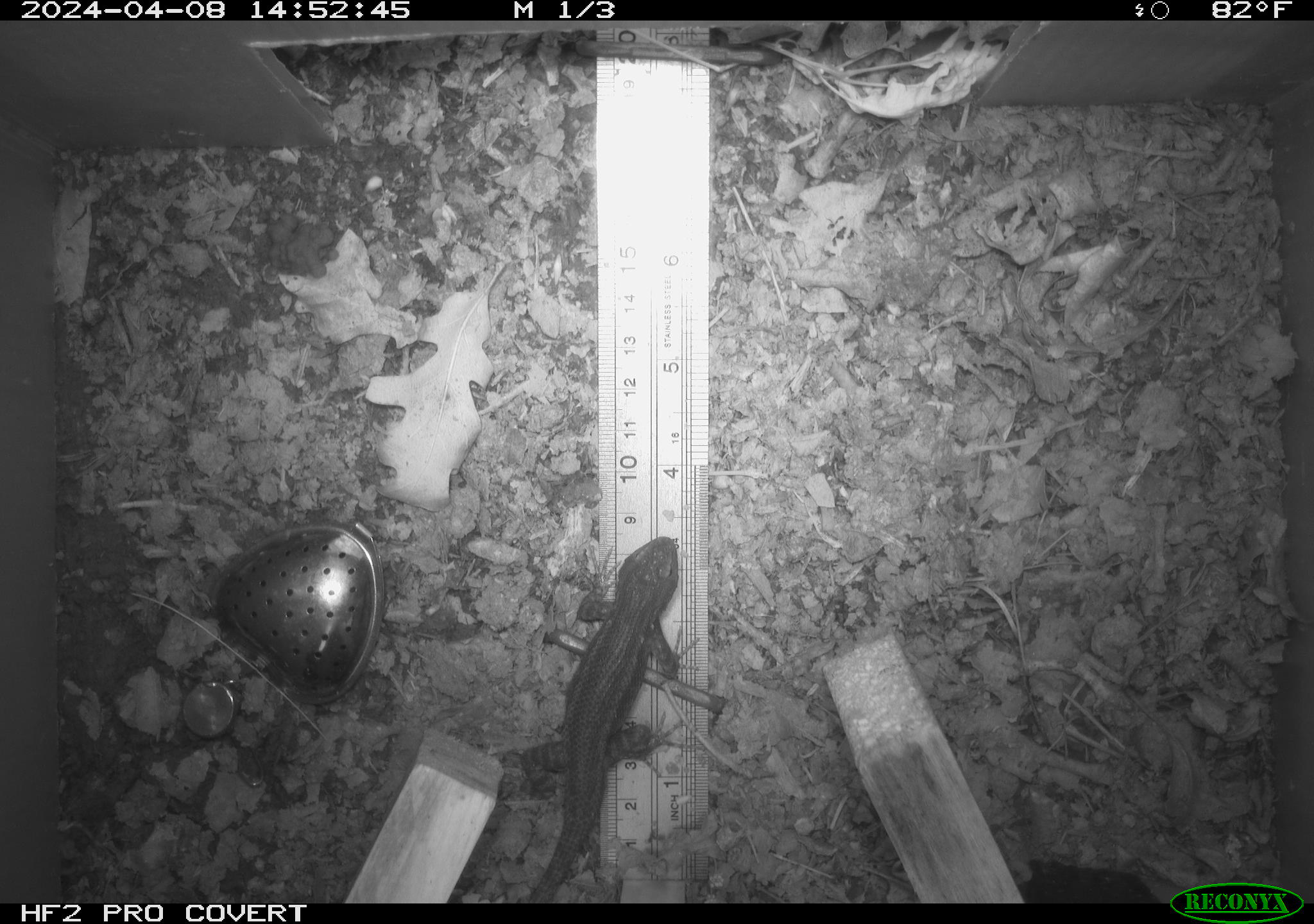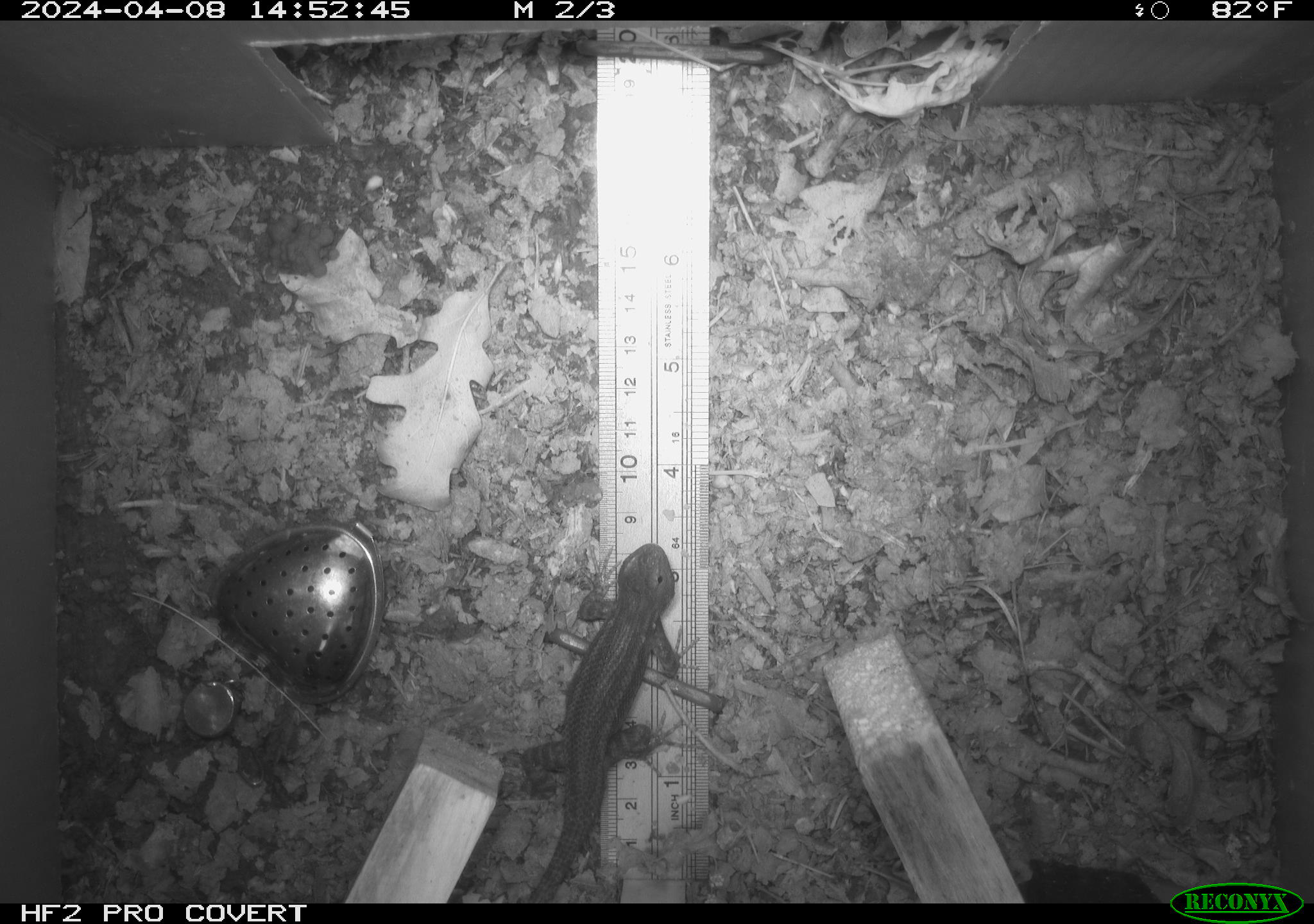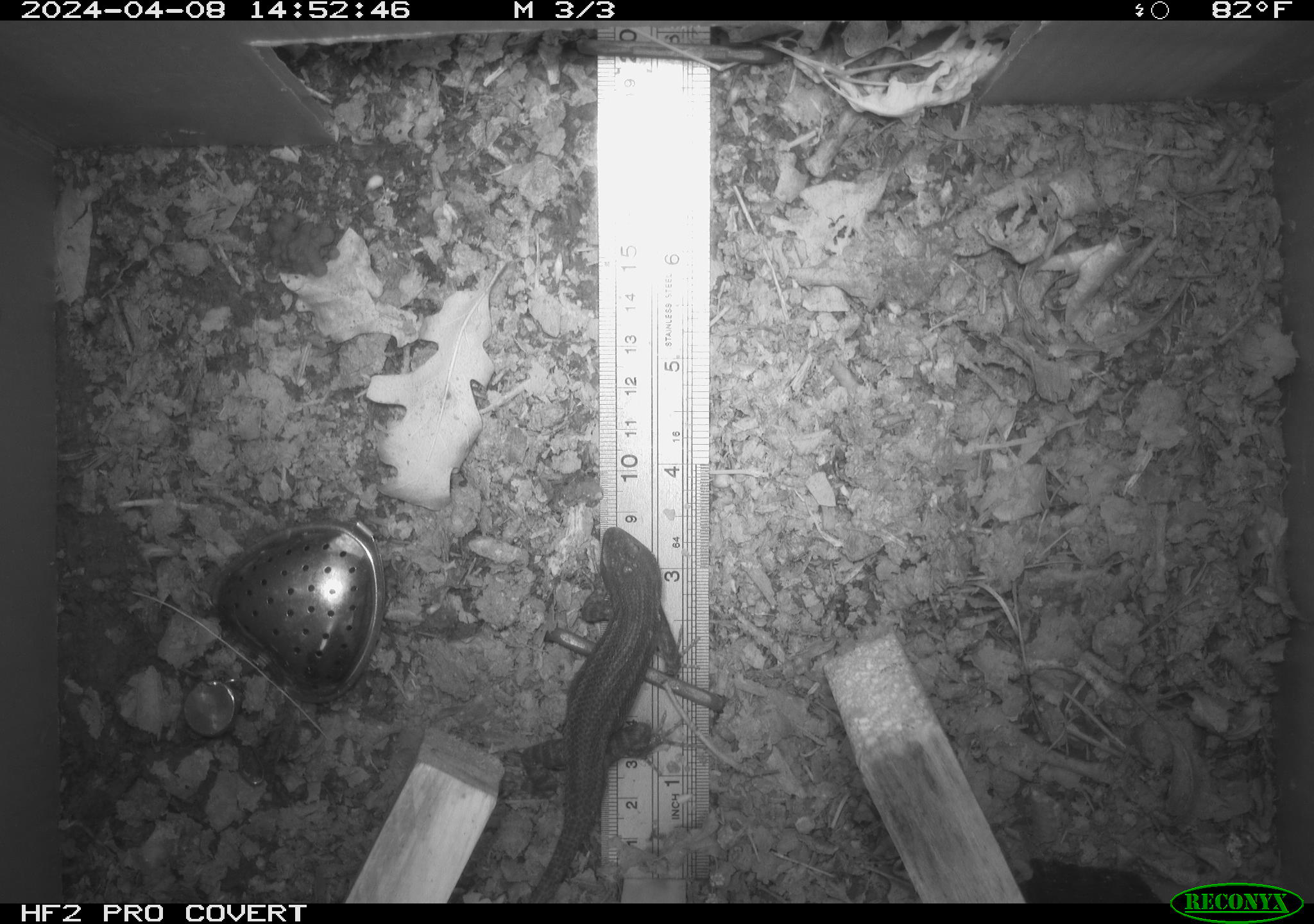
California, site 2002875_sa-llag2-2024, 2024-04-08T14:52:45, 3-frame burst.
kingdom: Animalia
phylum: Chordata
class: Reptilia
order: Squamata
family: Phrynosomatidae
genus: Sceloporus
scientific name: Sceloporus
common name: spiny lizards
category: sceloporus species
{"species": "sceloporus species (spiny lizards) (Sceloporus)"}